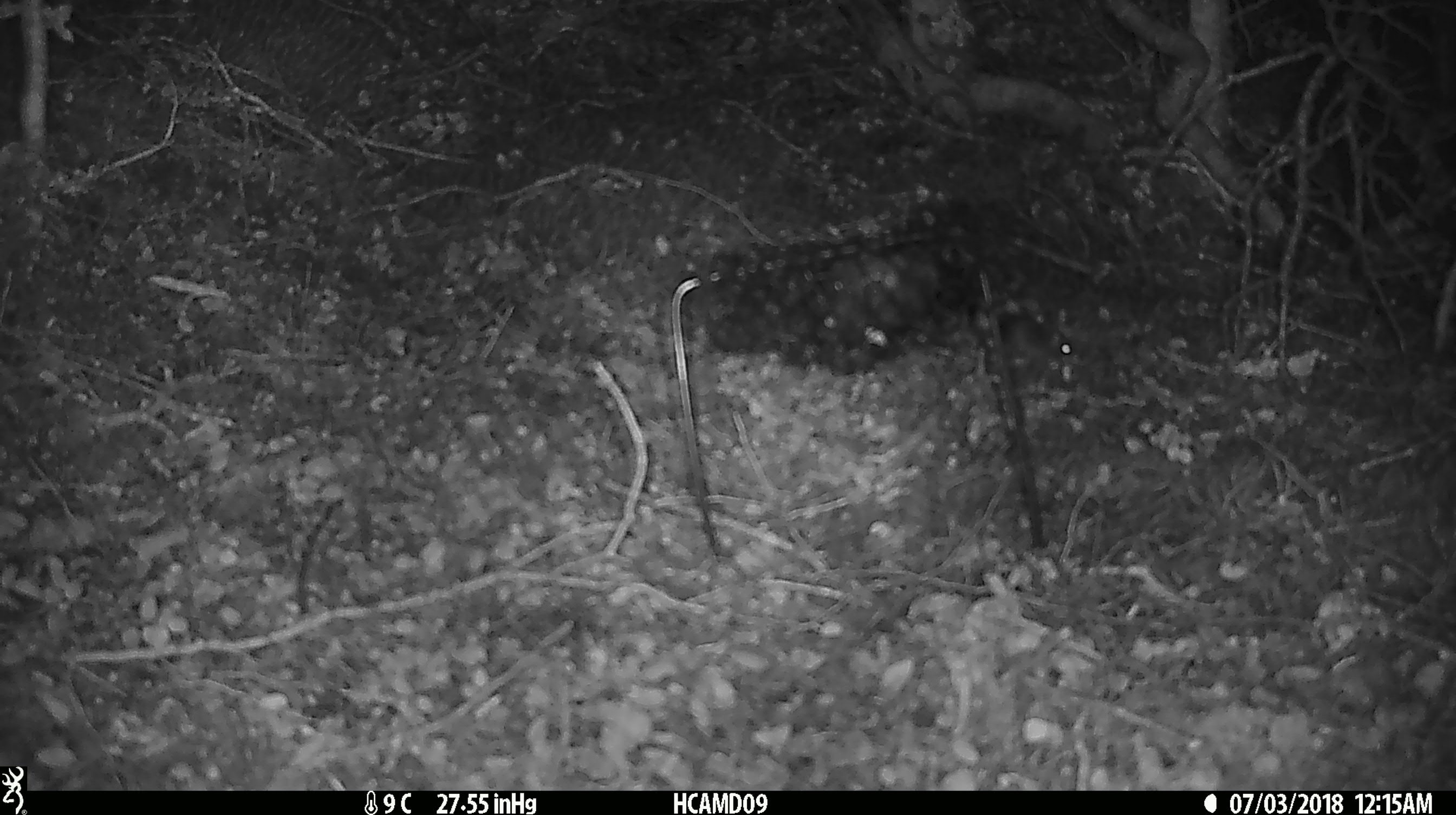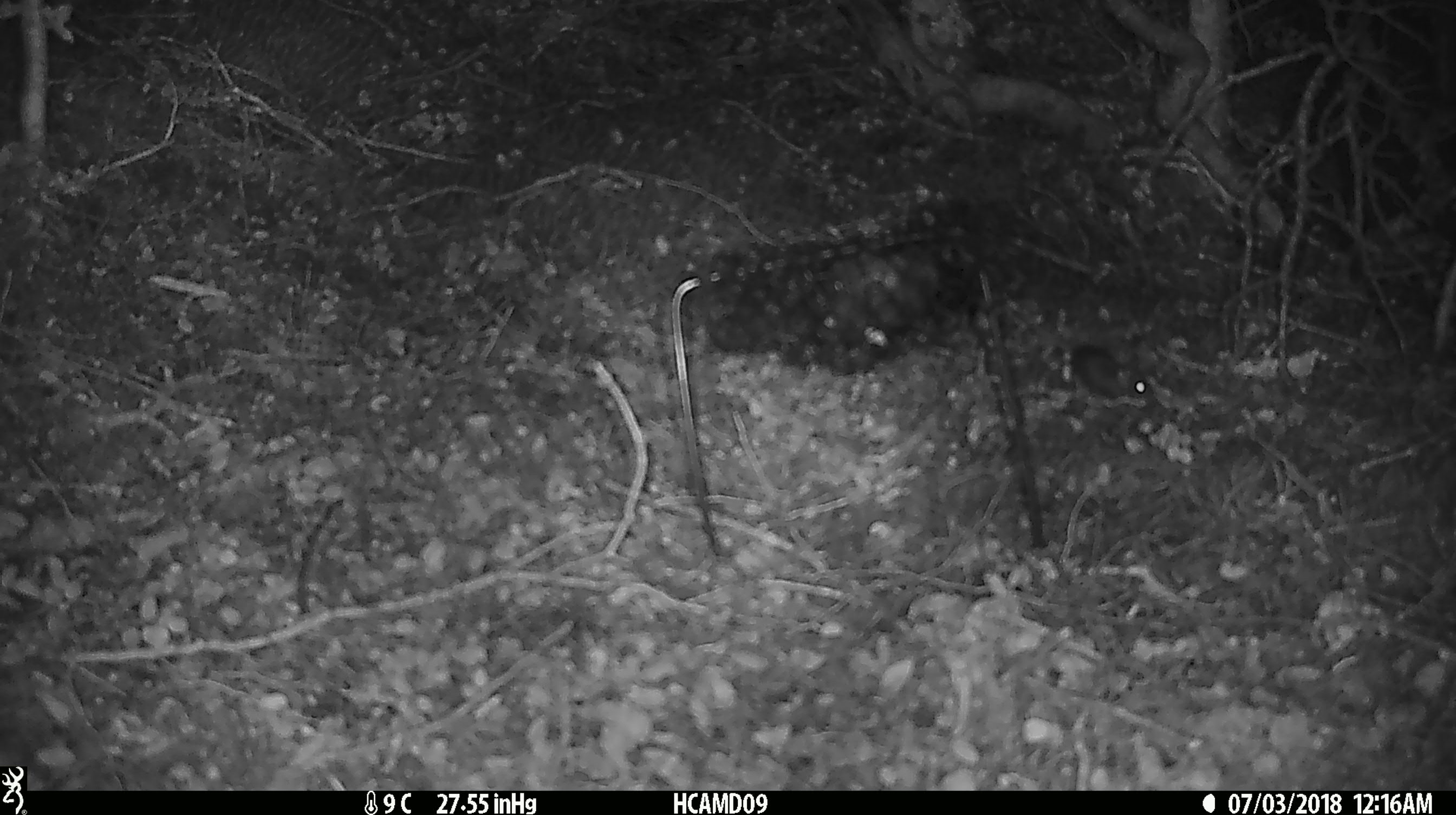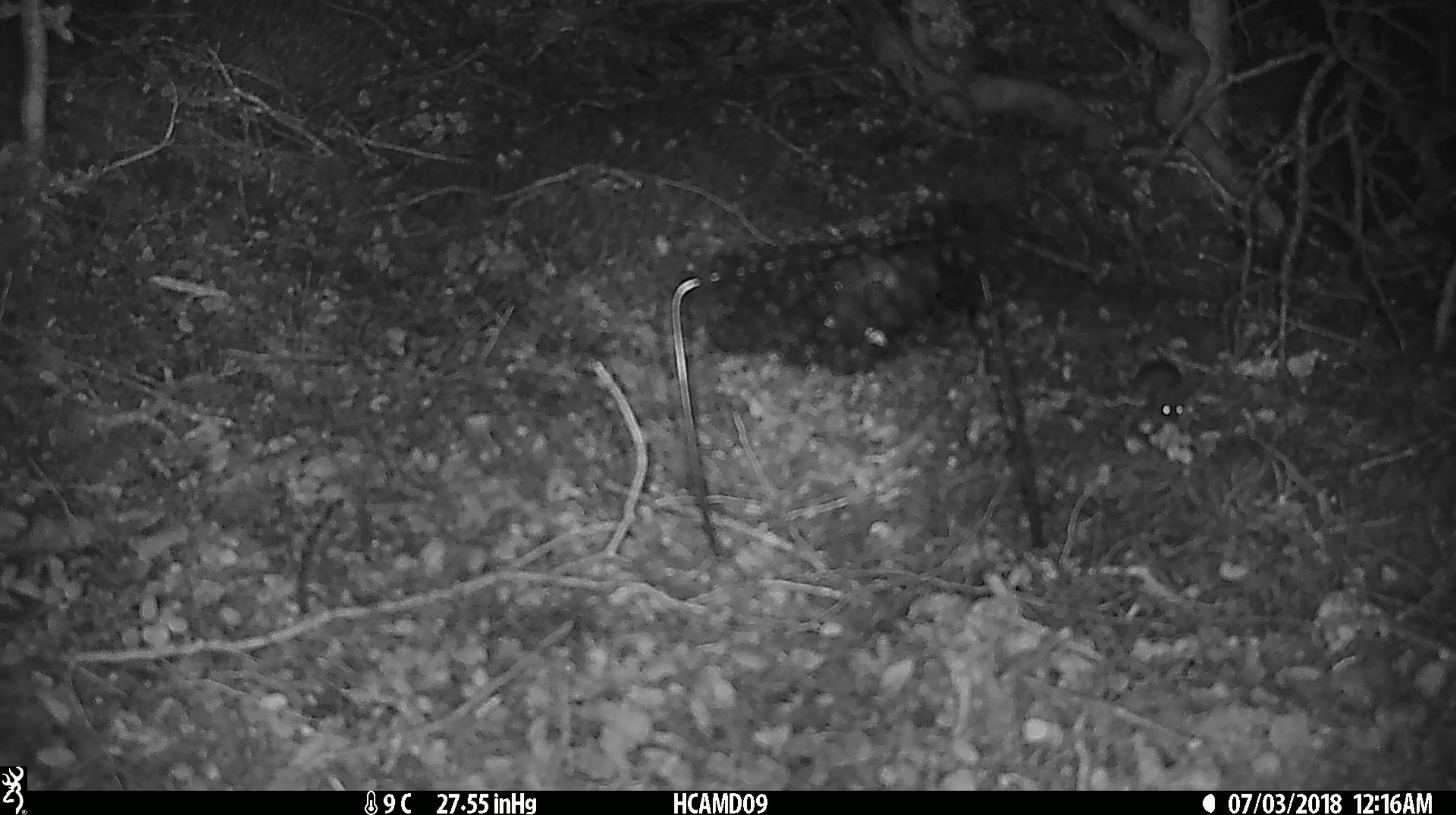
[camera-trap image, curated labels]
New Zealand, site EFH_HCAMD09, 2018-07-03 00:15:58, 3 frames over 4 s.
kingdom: Animalia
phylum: Chordata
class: Mammalia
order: Rodentia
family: Muridae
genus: Mus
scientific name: Mus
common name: mouse